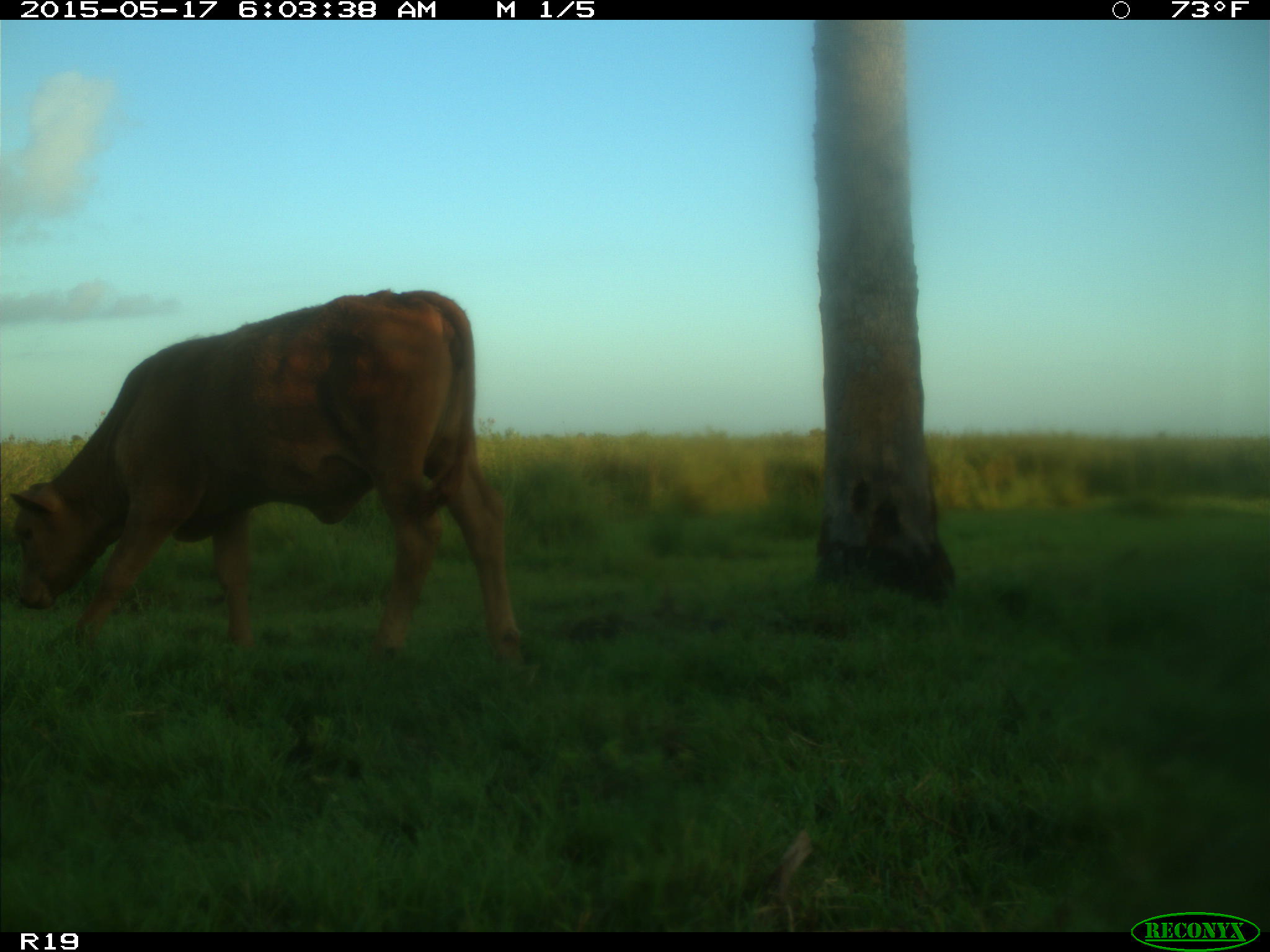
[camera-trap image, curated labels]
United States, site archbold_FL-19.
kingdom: Animalia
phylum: Chordata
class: Mammalia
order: Artiodactyla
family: Bovidae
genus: Bos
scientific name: Bos taurus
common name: domestic cow